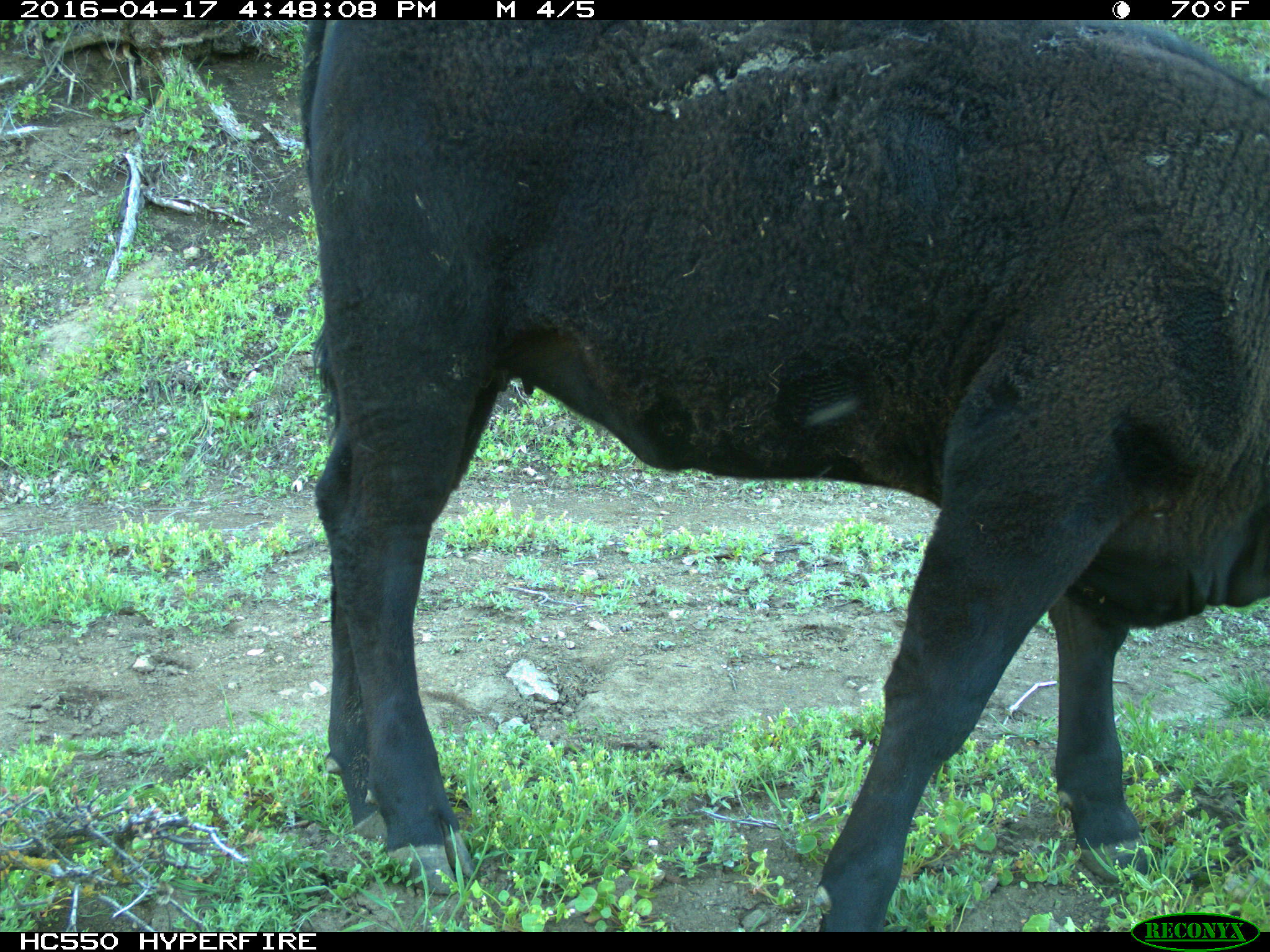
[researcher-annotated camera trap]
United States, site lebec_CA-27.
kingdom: Animalia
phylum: Chordata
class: Mammalia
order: Artiodactyla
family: Bovidae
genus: Bos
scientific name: Bos taurus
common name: domestic cow